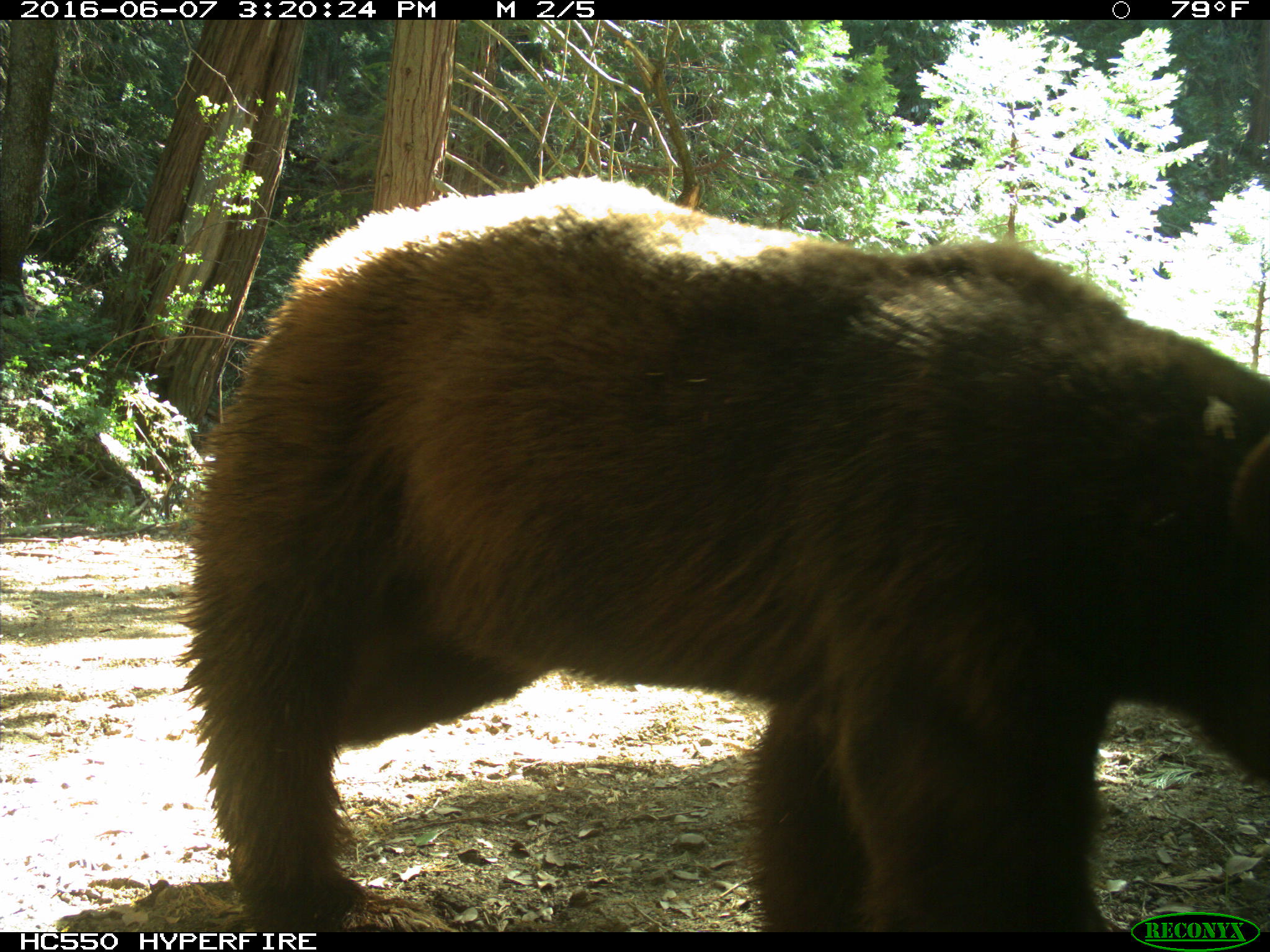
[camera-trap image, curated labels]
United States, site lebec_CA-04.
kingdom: Animalia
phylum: Chordata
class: Mammalia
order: Carnivora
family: Ursidae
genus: Ursus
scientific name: Ursus americanus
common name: american black bear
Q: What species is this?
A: Ursus americanus (american black bear).